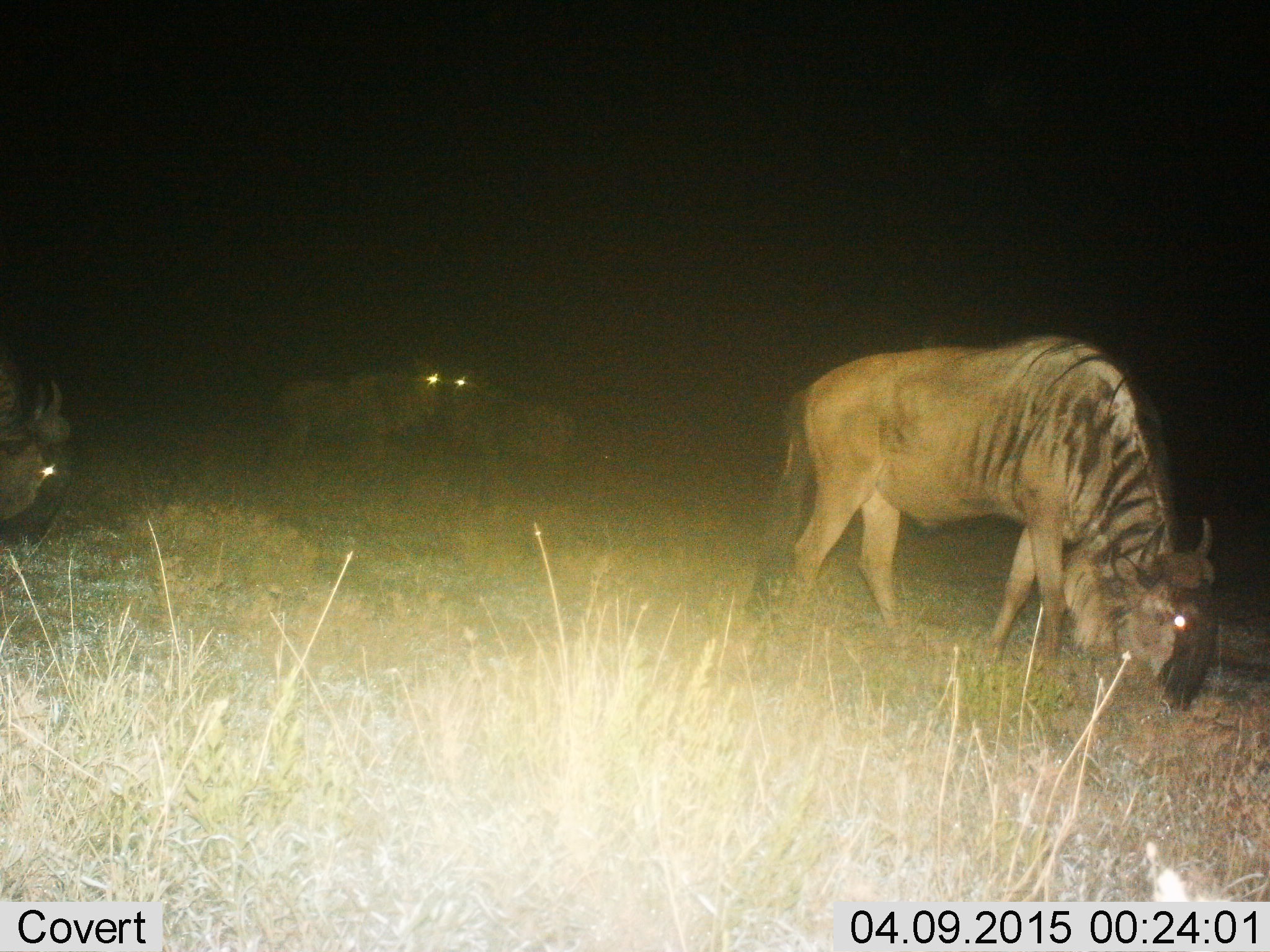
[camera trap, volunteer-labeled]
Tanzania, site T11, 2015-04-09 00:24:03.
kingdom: Animalia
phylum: Chordata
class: Mammalia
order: Artiodactyla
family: Bovidae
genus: Connochaetes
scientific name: Connochaetes taurinus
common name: blue wildebeest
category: wildebeest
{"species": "wildebeest (blue wildebeest) (Connochaetes taurinus)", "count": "4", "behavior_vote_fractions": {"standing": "80%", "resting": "0%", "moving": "10%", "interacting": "0%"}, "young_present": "0%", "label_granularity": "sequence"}